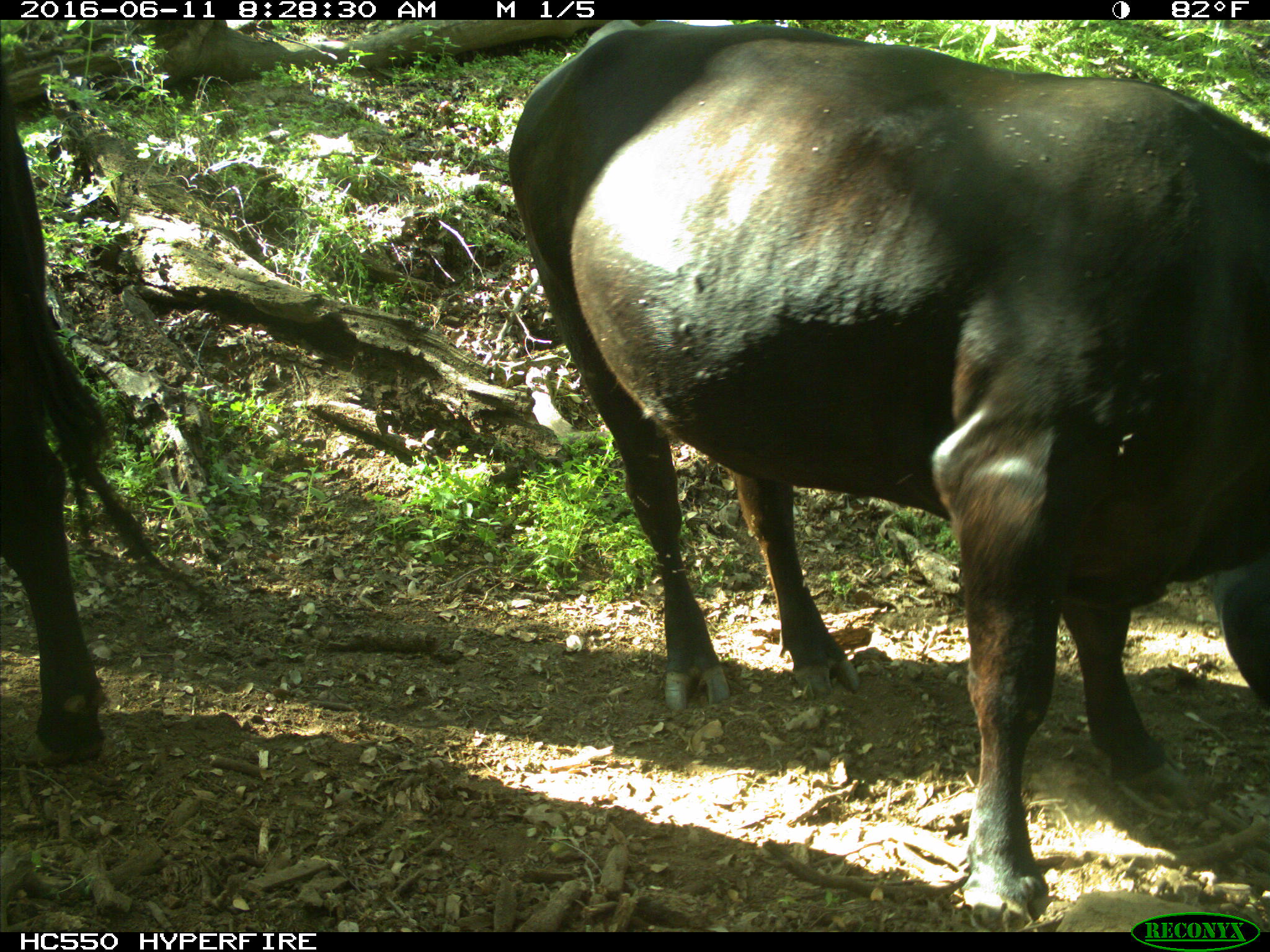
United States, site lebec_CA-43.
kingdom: Animalia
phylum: Chordata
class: Mammalia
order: Artiodactyla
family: Bovidae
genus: Bos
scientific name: Bos taurus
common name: domestic cow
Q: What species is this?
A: Bos taurus (domestic cow).